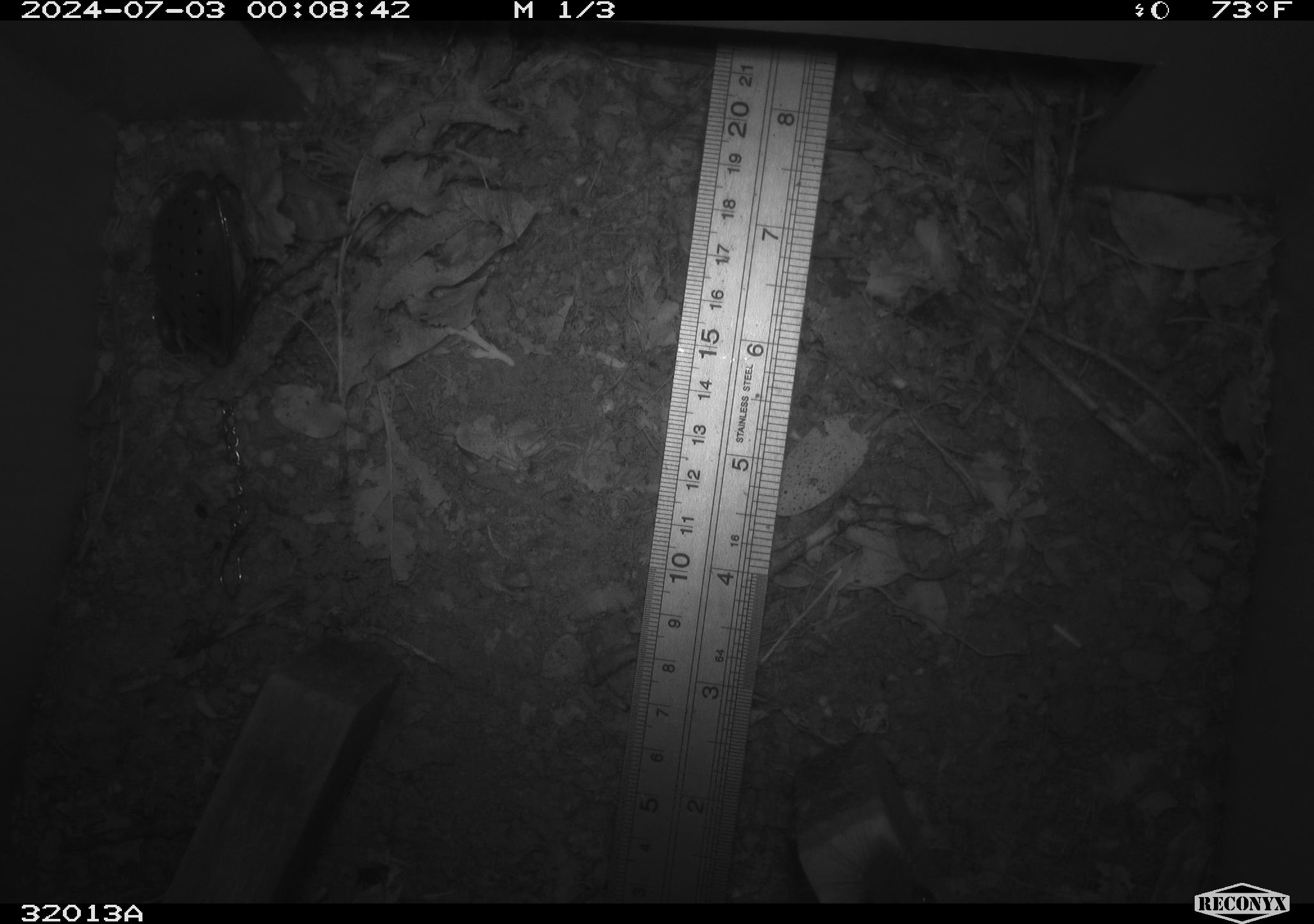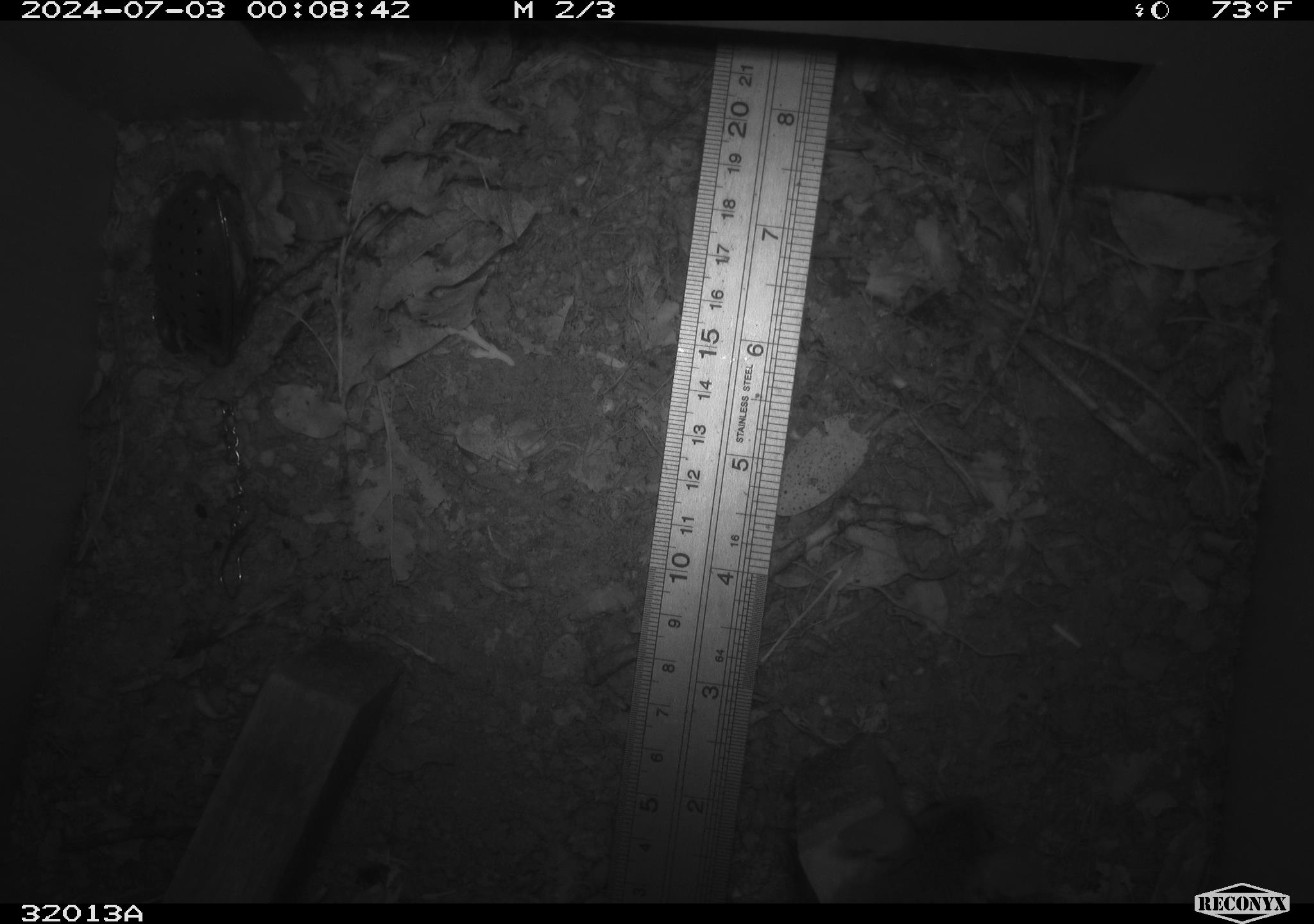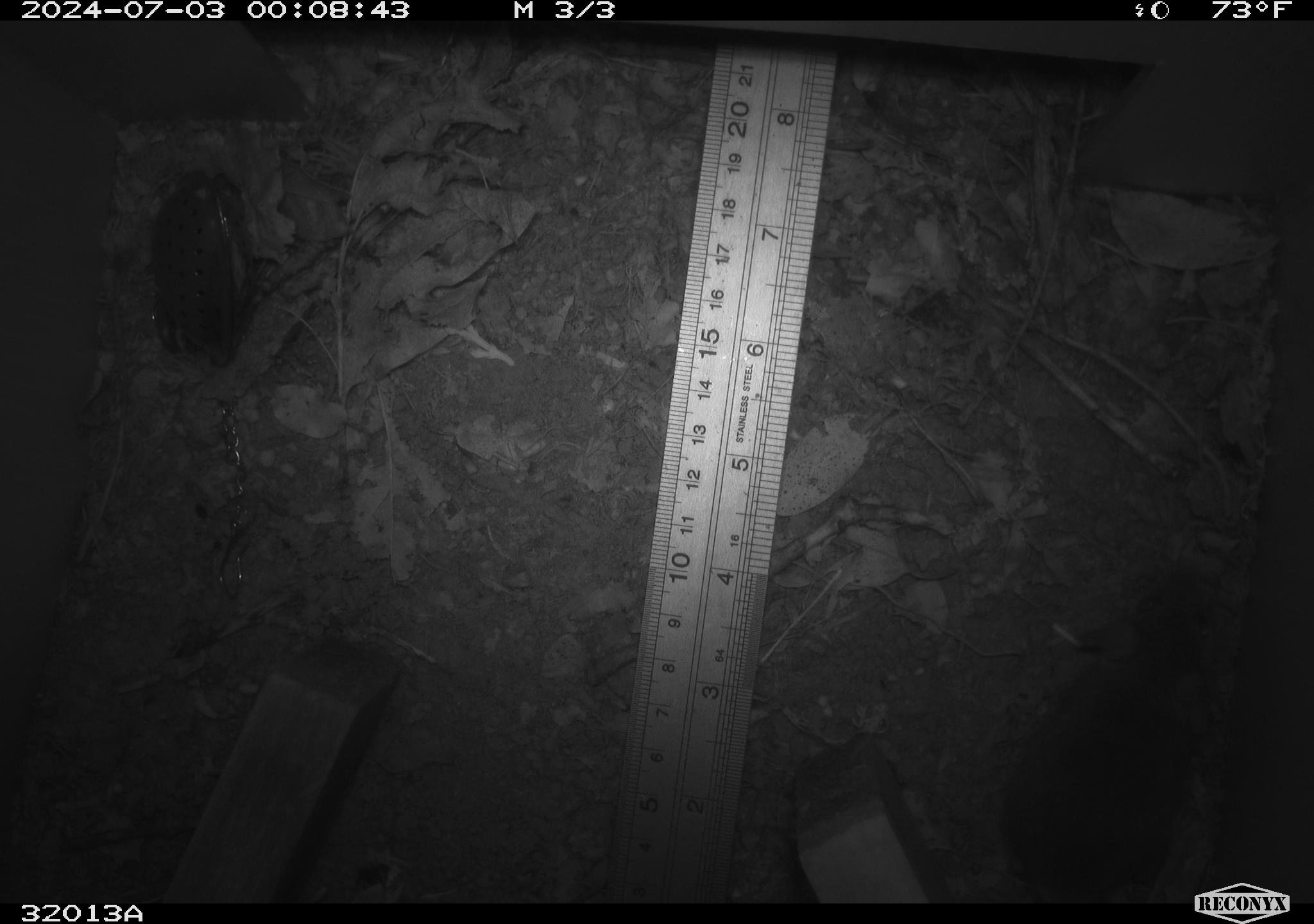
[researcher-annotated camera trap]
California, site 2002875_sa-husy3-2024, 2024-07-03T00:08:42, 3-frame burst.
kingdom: Animalia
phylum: Chordata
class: Mammalia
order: Rodentia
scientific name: Rodentia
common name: rodent